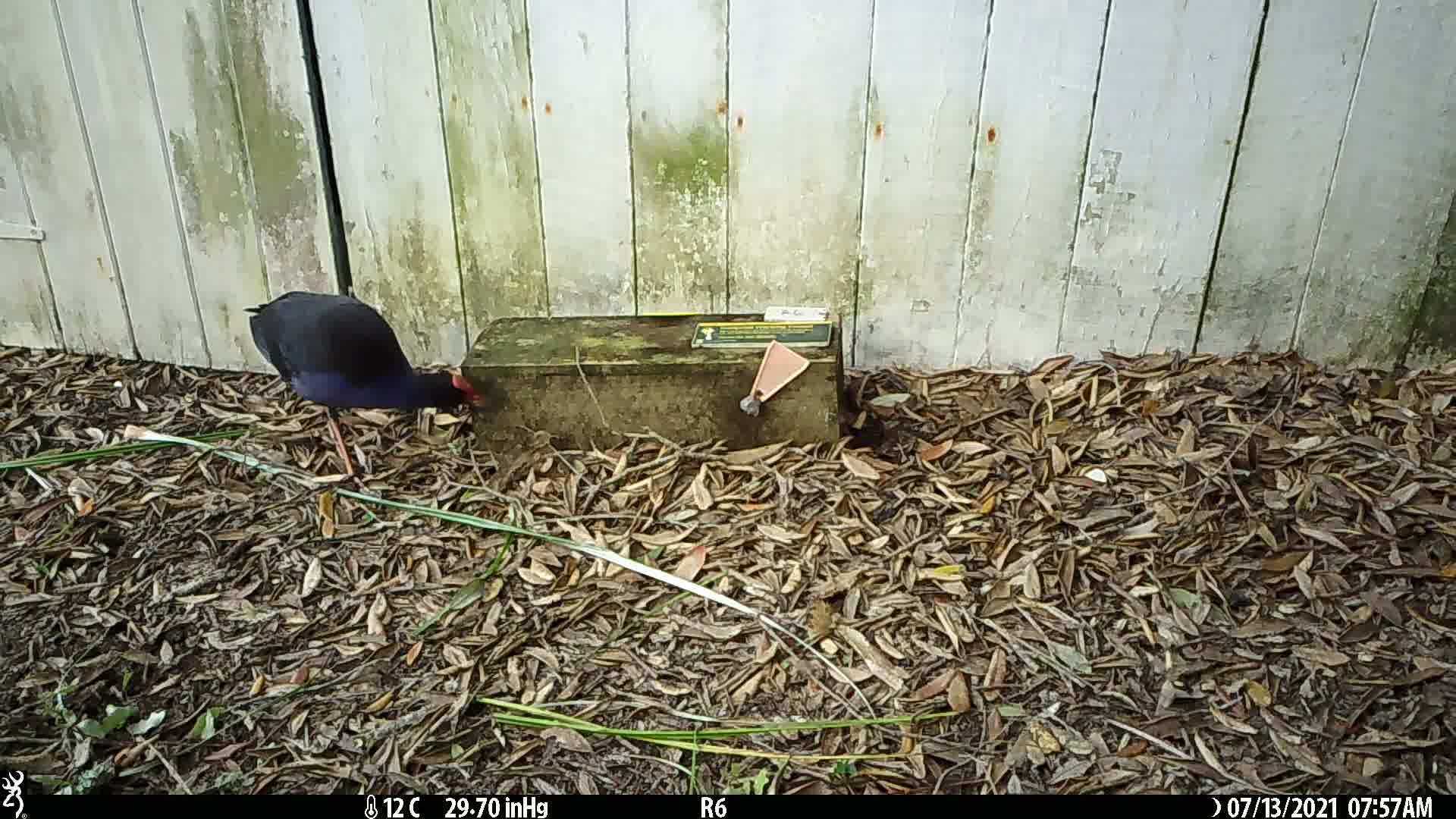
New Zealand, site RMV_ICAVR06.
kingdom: Animalia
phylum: Chordata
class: Aves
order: Gruiformes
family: Rallidae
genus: Porphyrio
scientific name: Porphyrio melanotus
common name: australasian swamphen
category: pukeko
Pukeko (australasian swamphen) (Porphyrio melanotus).